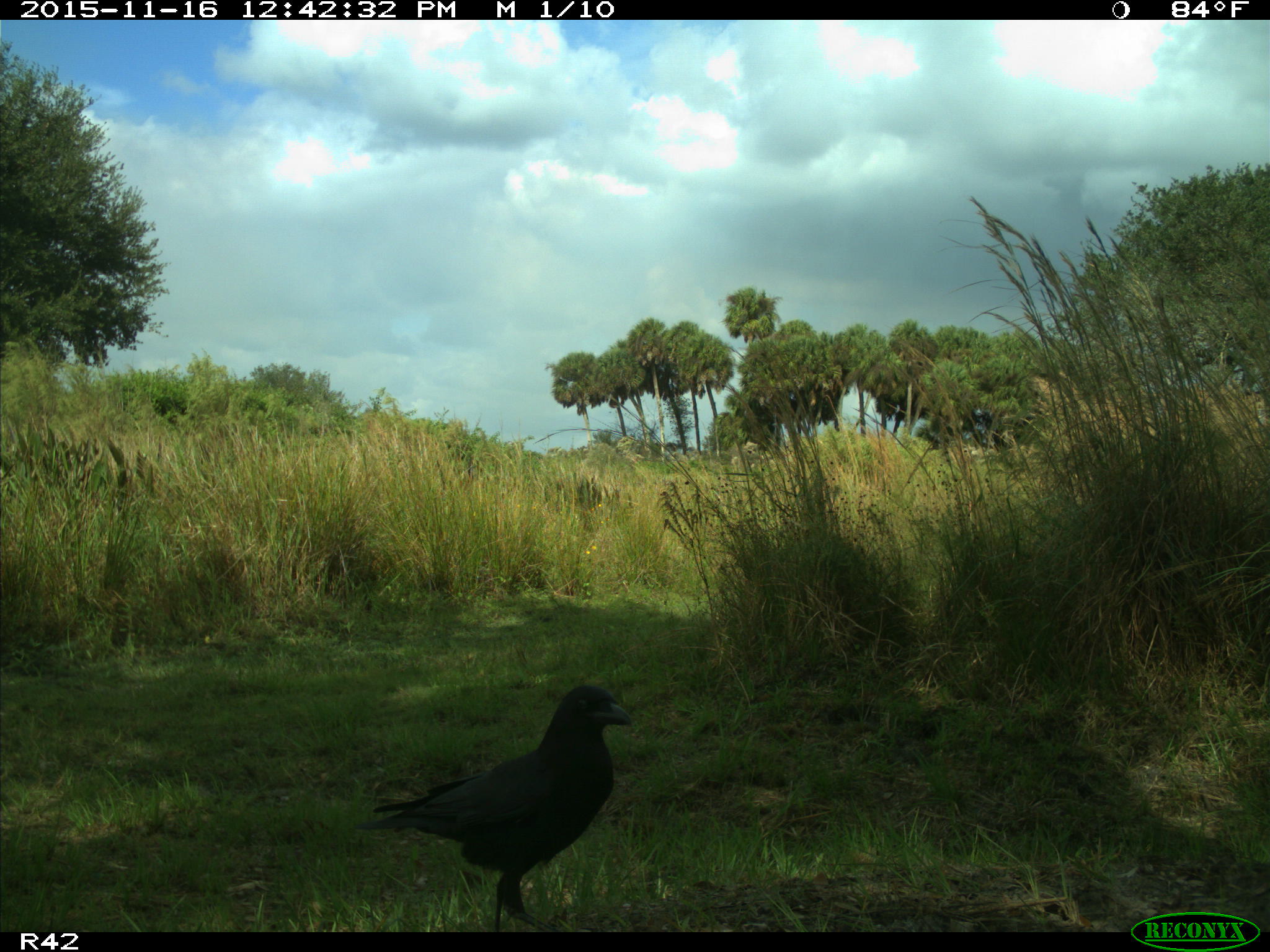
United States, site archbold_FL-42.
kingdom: Animalia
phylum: Chordata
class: Aves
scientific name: Aves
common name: birds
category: unidentified bird